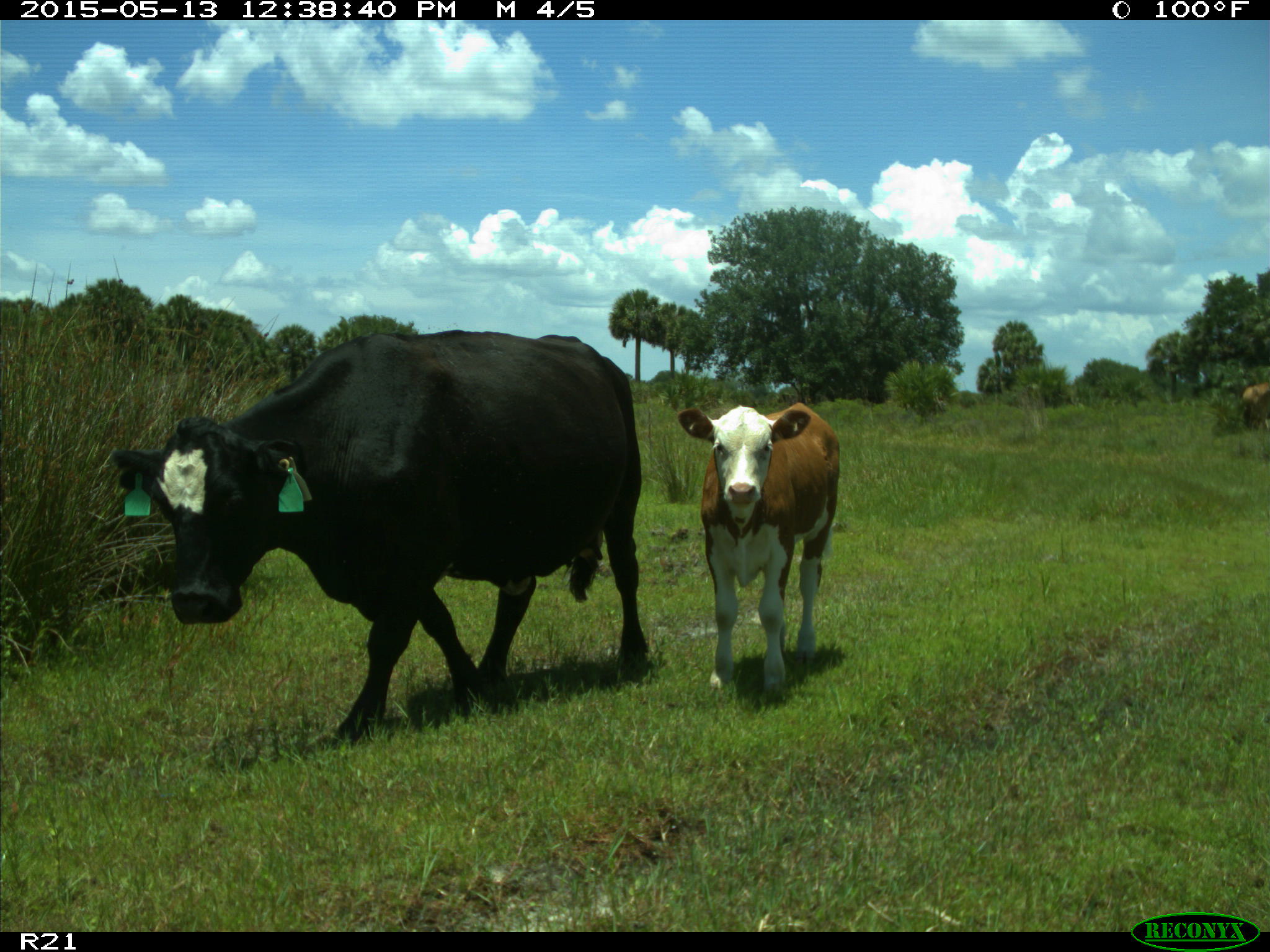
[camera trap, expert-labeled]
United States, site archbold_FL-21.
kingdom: Animalia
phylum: Chordata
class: Mammalia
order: Artiodactyla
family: Bovidae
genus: Bos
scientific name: Bos taurus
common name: domestic cow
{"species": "Bos taurus (domestic cow)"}